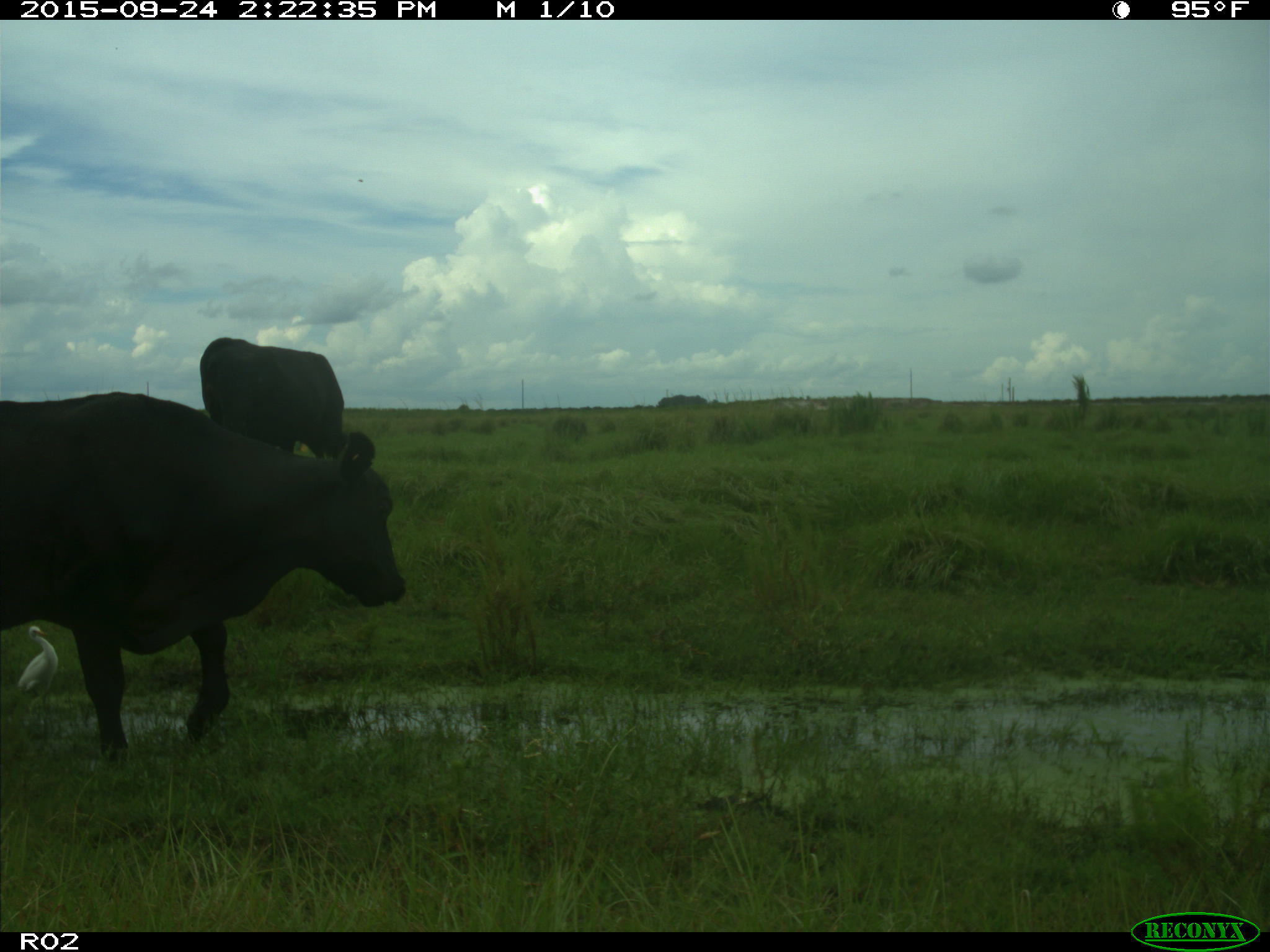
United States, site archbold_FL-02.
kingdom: Animalia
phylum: Chordata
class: Mammalia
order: Artiodactyla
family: Bovidae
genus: Bos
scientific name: Bos taurus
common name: domestic cow